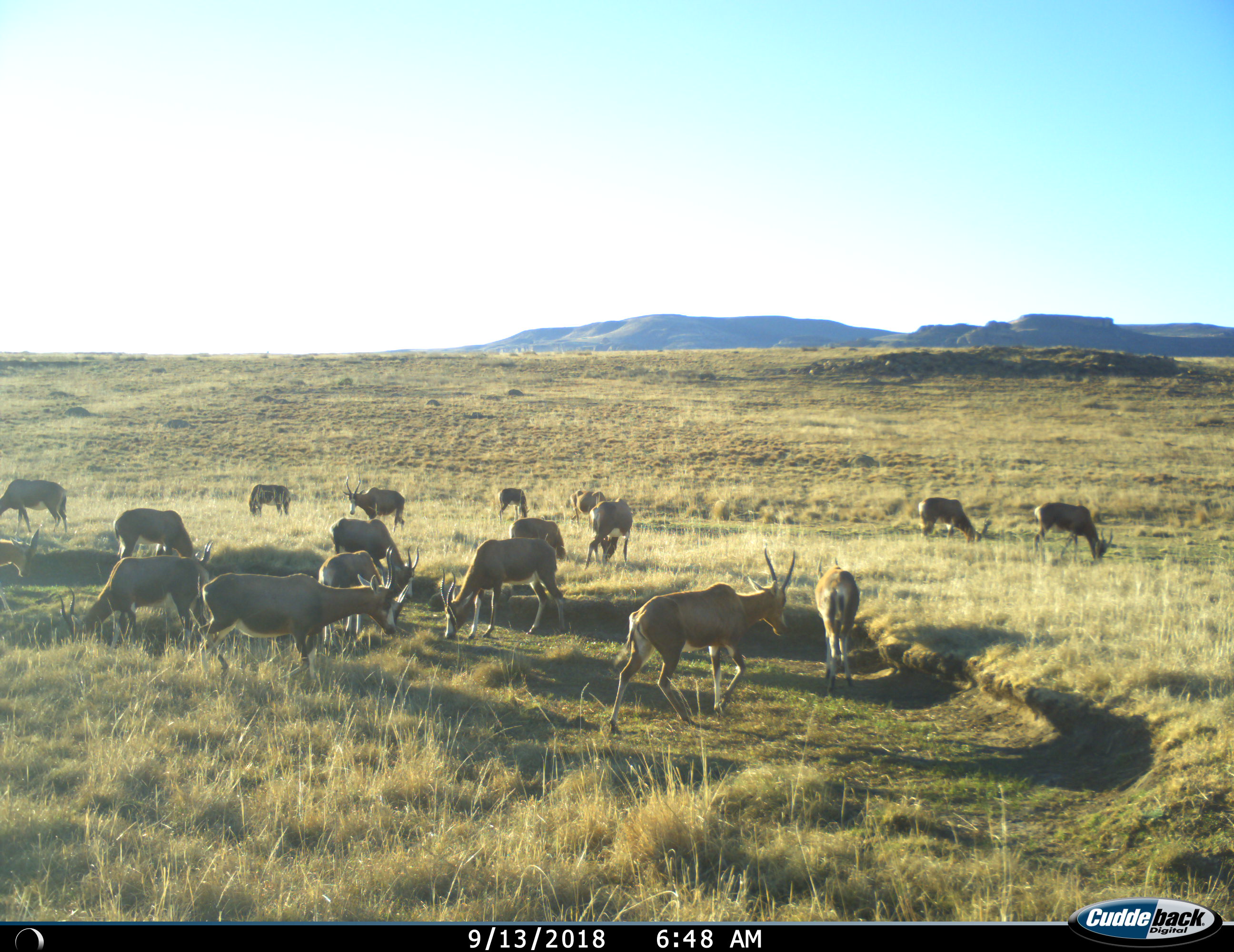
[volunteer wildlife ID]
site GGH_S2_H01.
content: unidentified animal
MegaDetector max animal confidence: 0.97